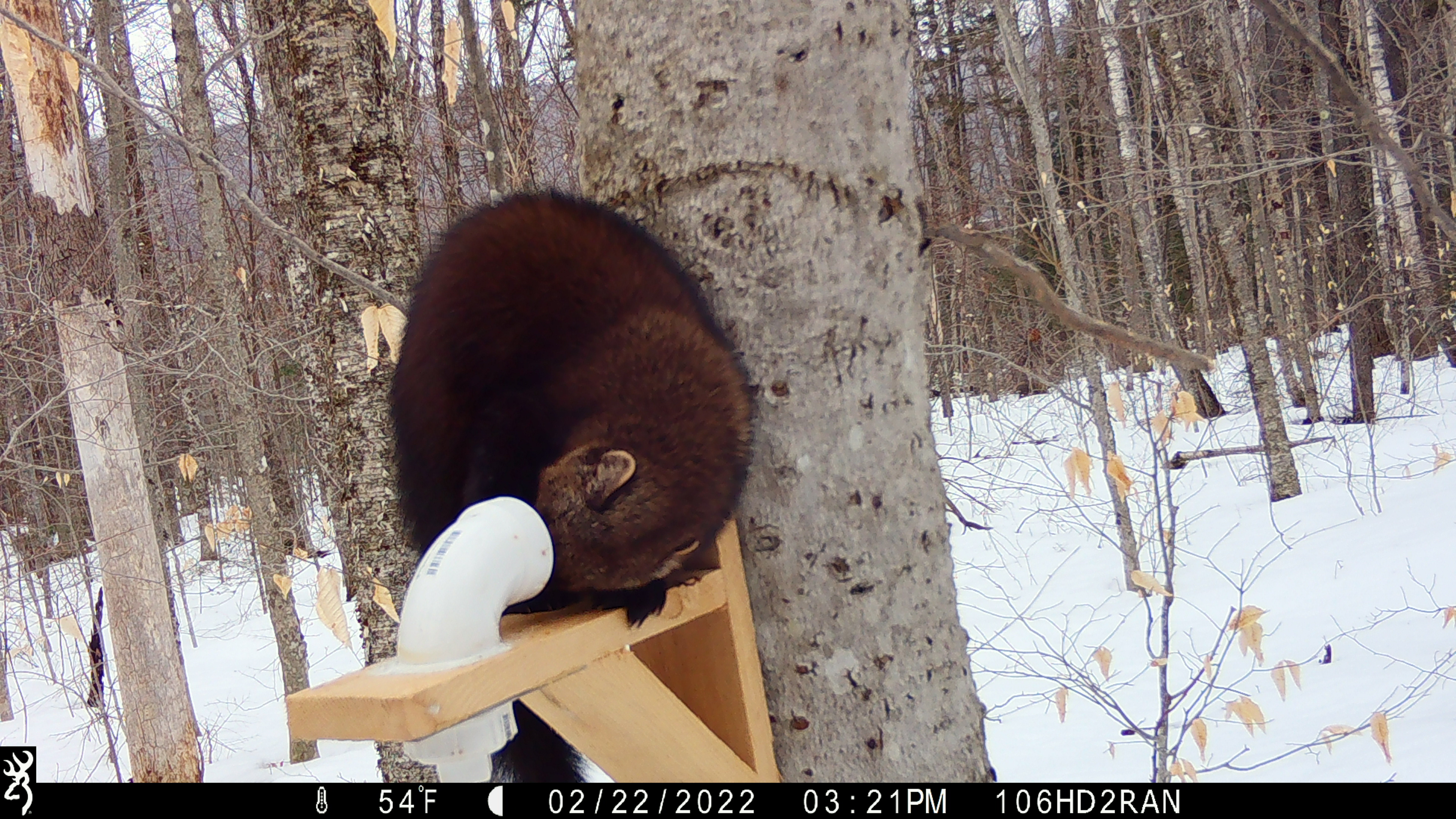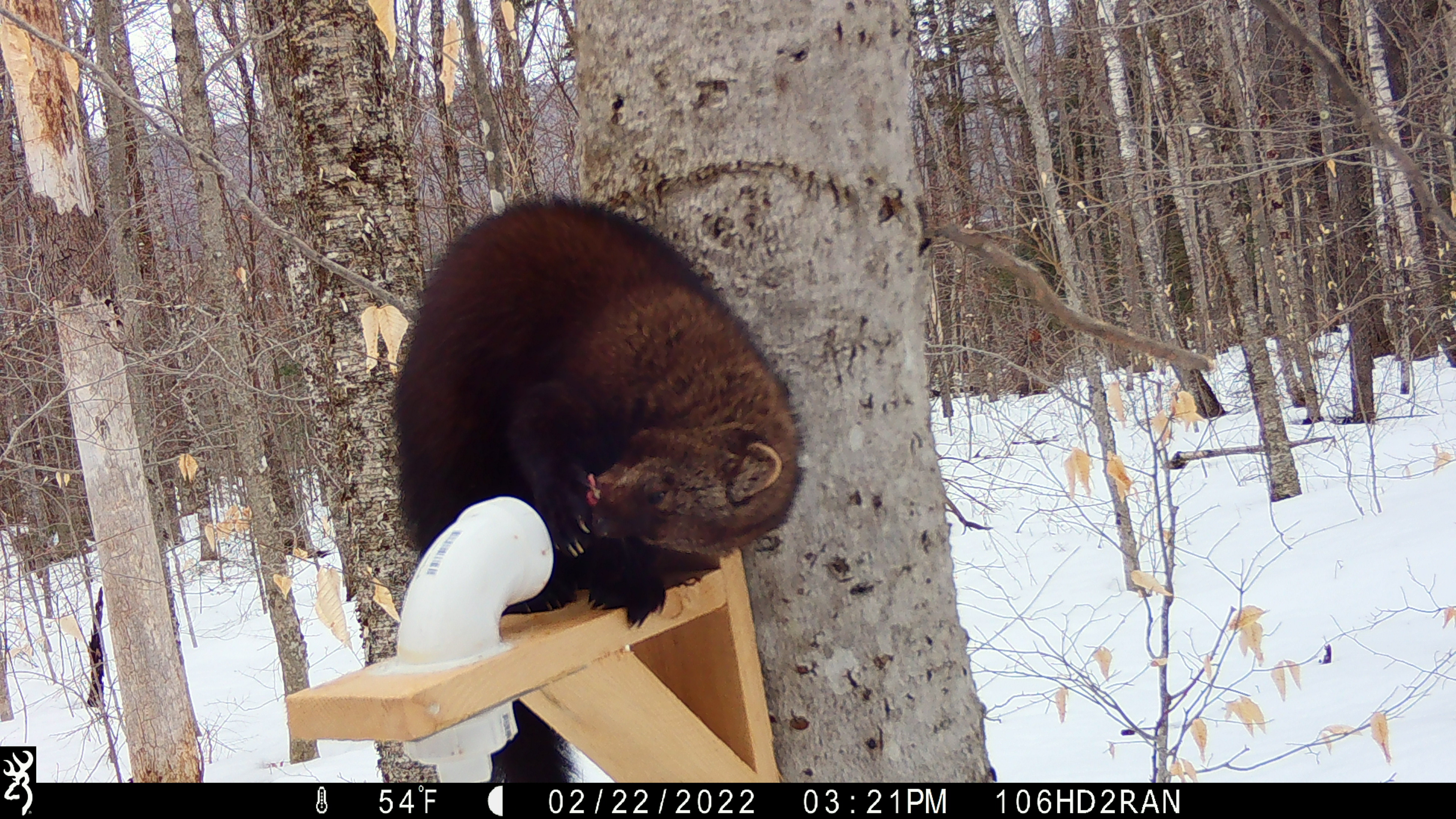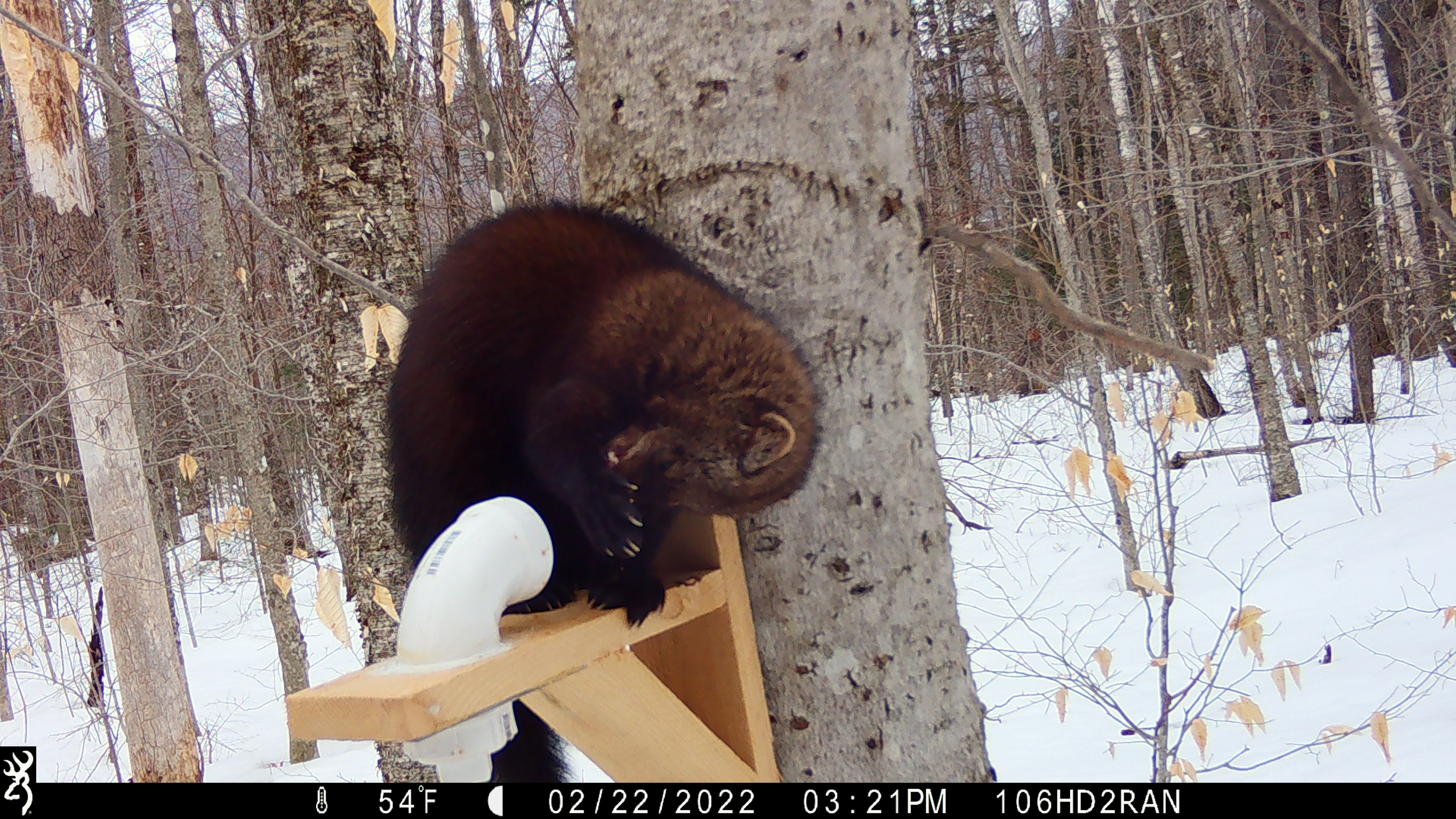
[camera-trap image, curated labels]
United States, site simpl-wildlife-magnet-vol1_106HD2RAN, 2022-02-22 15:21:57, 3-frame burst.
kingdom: Animalia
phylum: Chordata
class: Mammalia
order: Carnivora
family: Mustelidae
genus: Pekania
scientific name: Pekania pennanti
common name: fisher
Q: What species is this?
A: Fisher (Pekania pennanti).